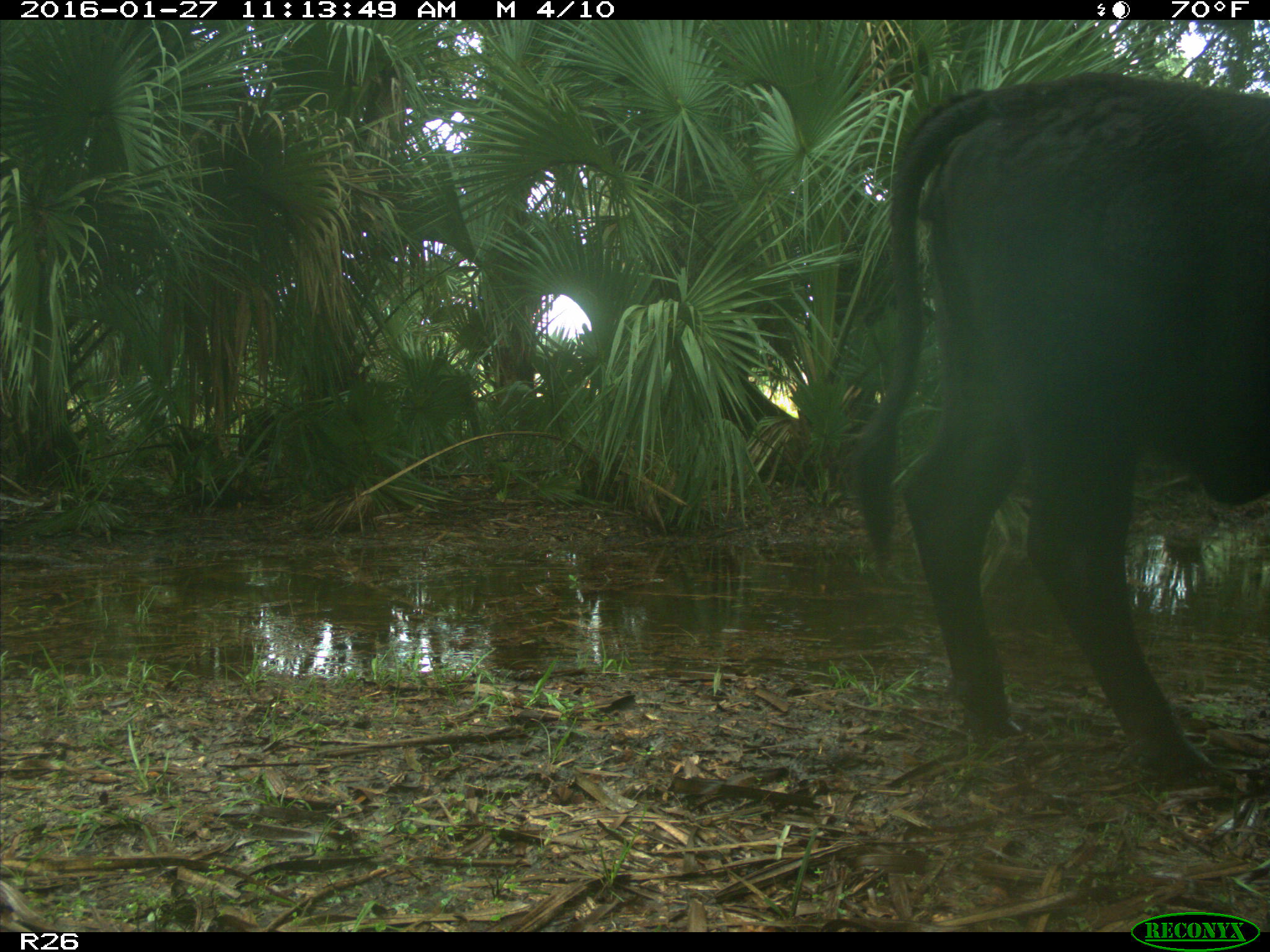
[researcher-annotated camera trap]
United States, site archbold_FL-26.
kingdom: Animalia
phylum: Chordata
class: Mammalia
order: Artiodactyla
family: Bovidae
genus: Bos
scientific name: Bos taurus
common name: domestic cow